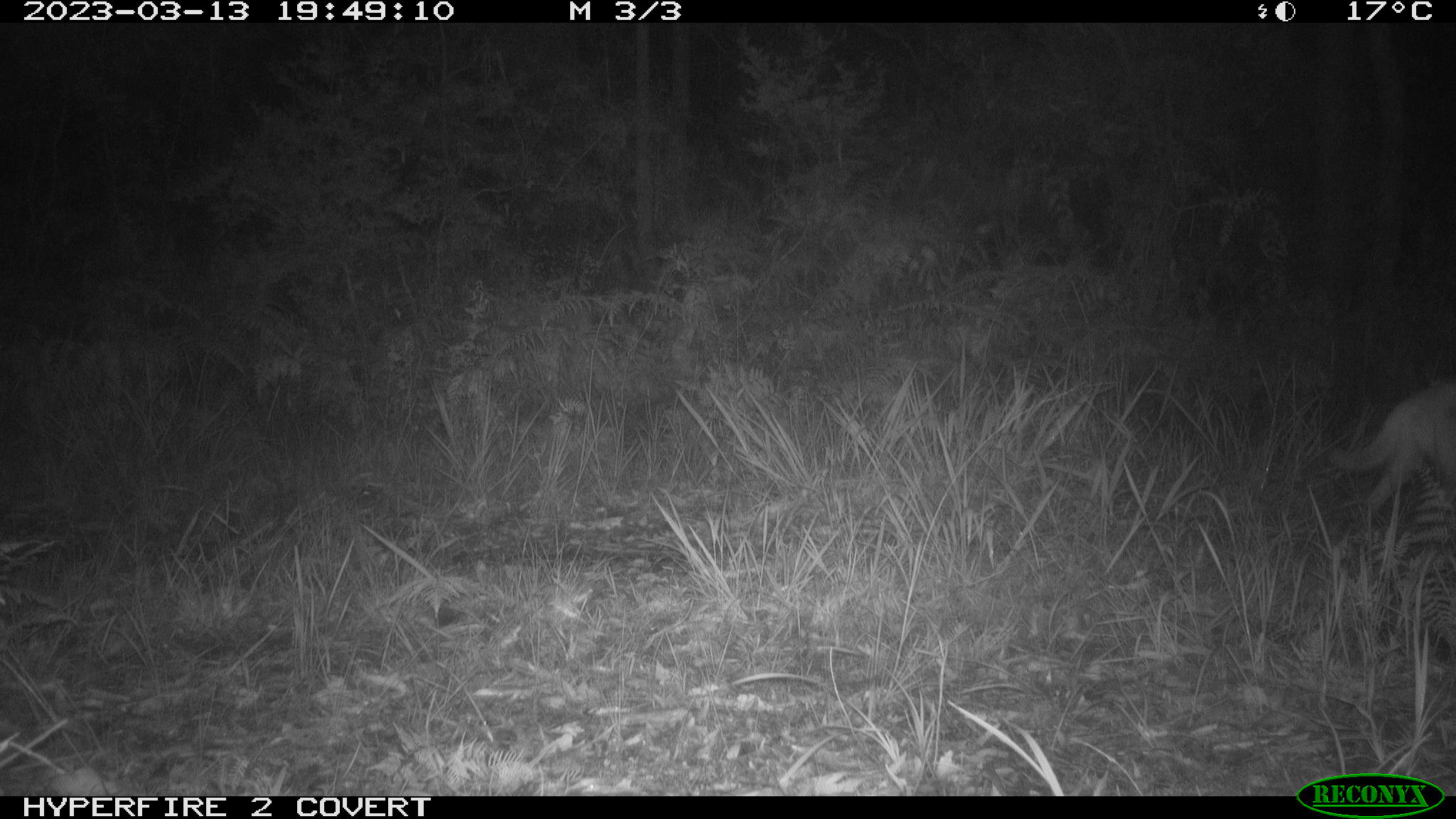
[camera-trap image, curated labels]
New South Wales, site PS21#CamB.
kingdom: Animalia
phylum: Chordata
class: Mammalia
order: Carnivora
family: Canidae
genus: Canis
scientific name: Canis familiaris dingo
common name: dingo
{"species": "dingo (Canis familiaris dingo)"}